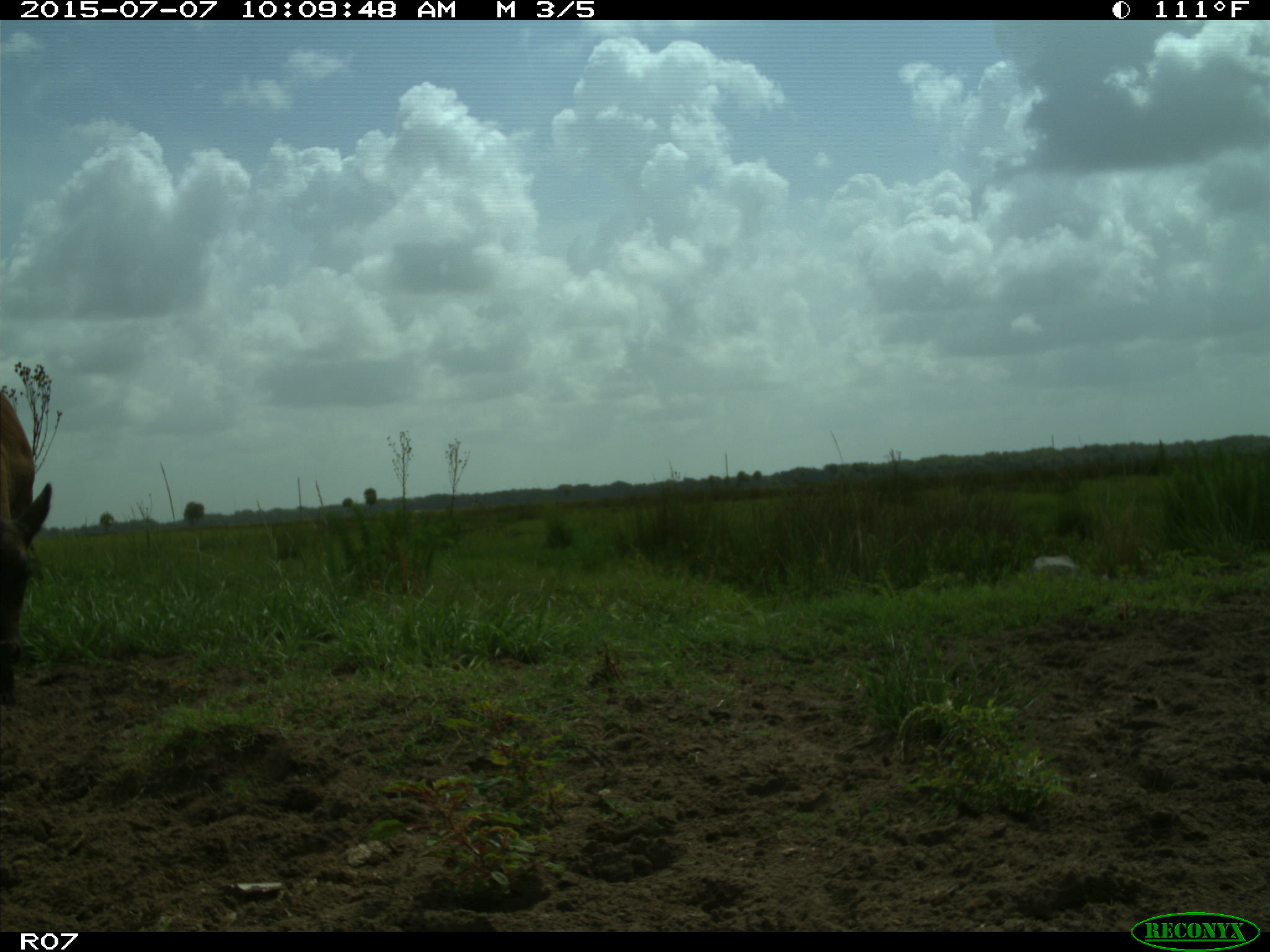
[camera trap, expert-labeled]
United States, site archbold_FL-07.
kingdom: Animalia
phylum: Chordata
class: Mammalia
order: Artiodactyla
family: Bovidae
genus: Bos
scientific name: Bos taurus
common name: domestic cow